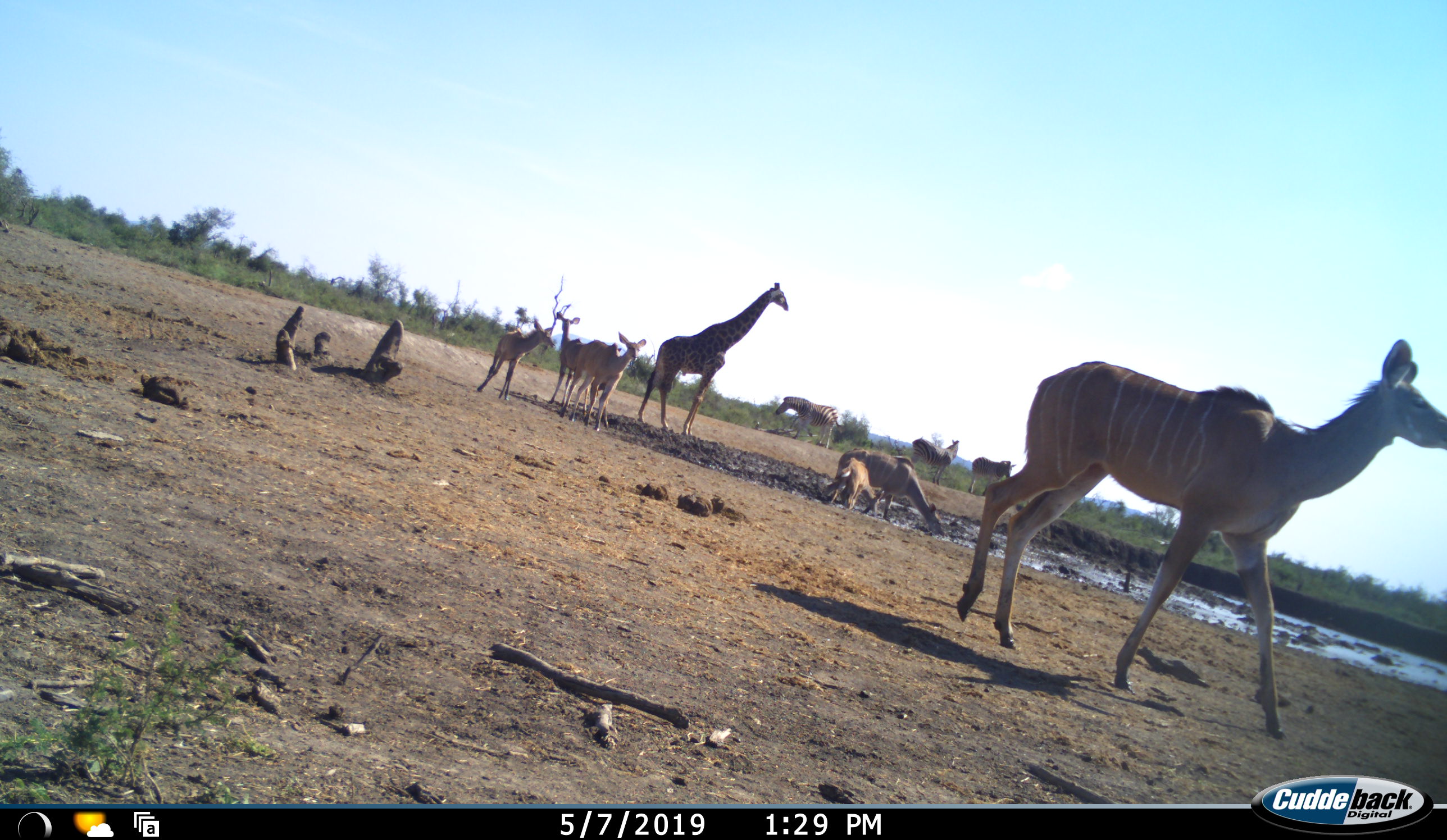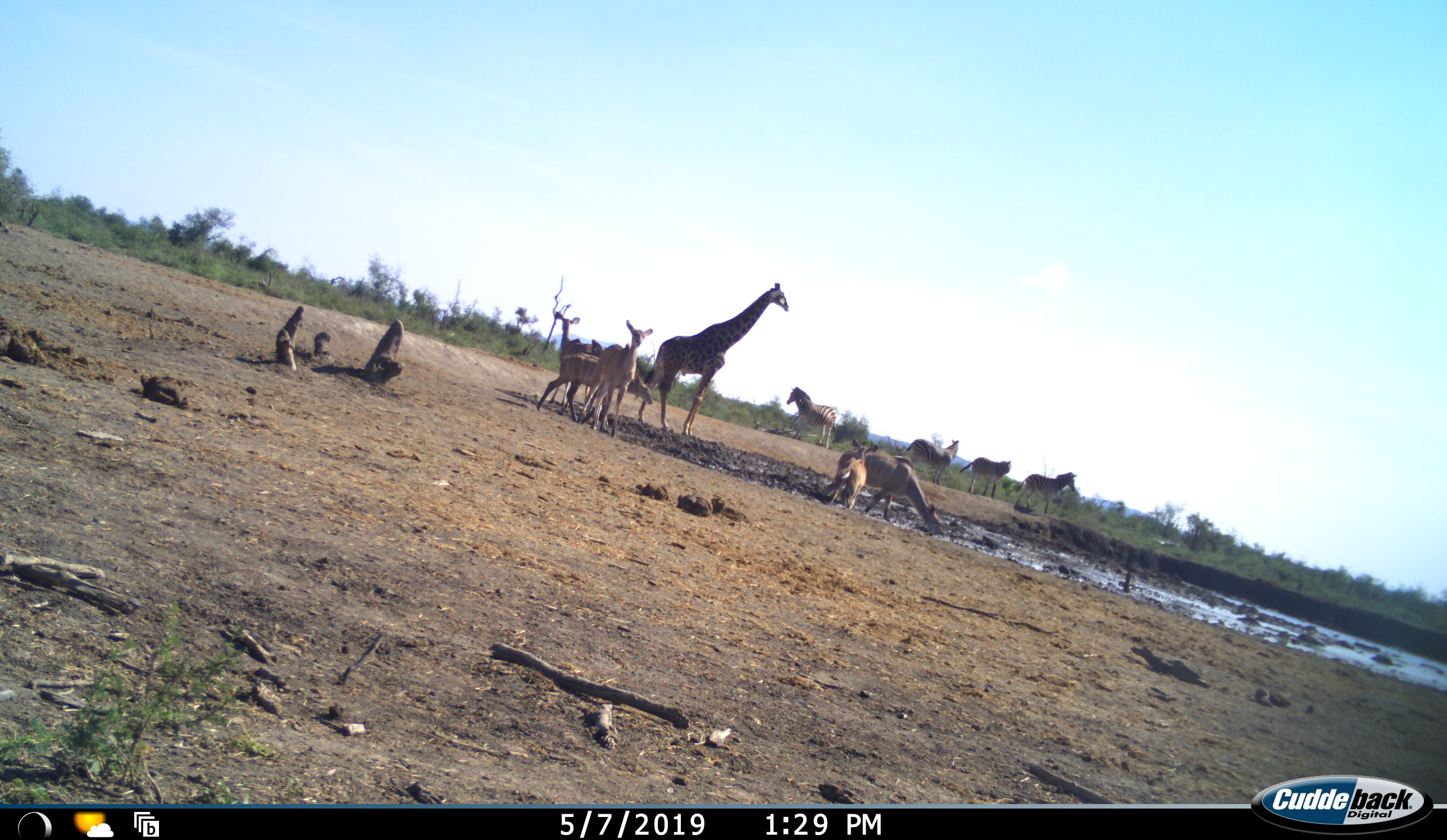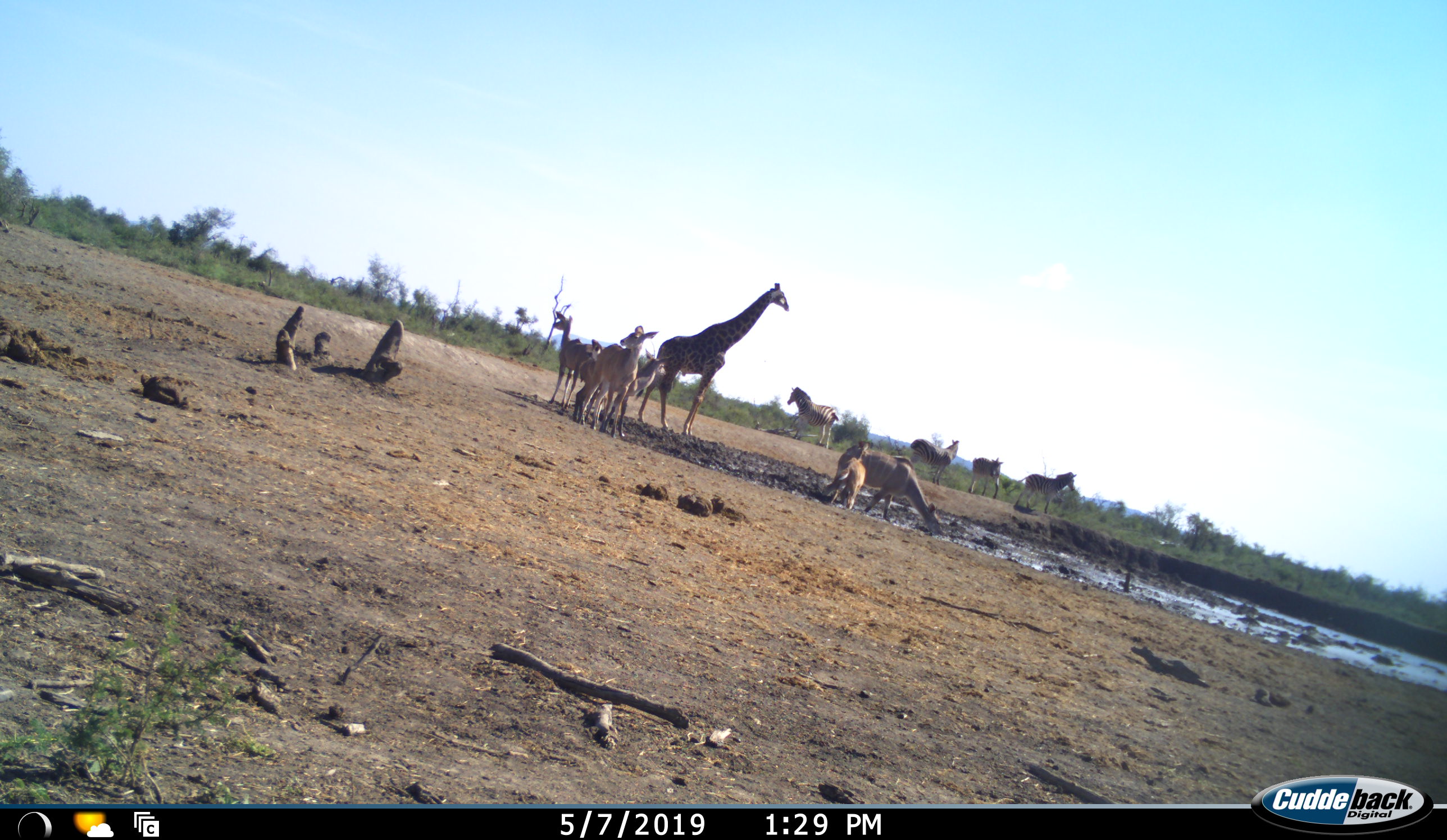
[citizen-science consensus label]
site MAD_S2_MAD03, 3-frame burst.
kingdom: Animalia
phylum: Chordata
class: Mammalia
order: Artiodactyla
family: Giraffidae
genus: Giraffa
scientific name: Giraffa camelopardalis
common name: giraffe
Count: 1.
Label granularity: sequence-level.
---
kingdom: Animalia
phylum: Chordata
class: Mammalia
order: Artiodactyla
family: Bovidae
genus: Tragelaphus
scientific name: Tragelaphus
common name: kudu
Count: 6.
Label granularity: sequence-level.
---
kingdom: Animalia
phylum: Chordata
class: Mammalia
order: Perissodactyla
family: Equidae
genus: Equus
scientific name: Equus quagga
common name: plains zebra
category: zebraplains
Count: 4.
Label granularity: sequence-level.